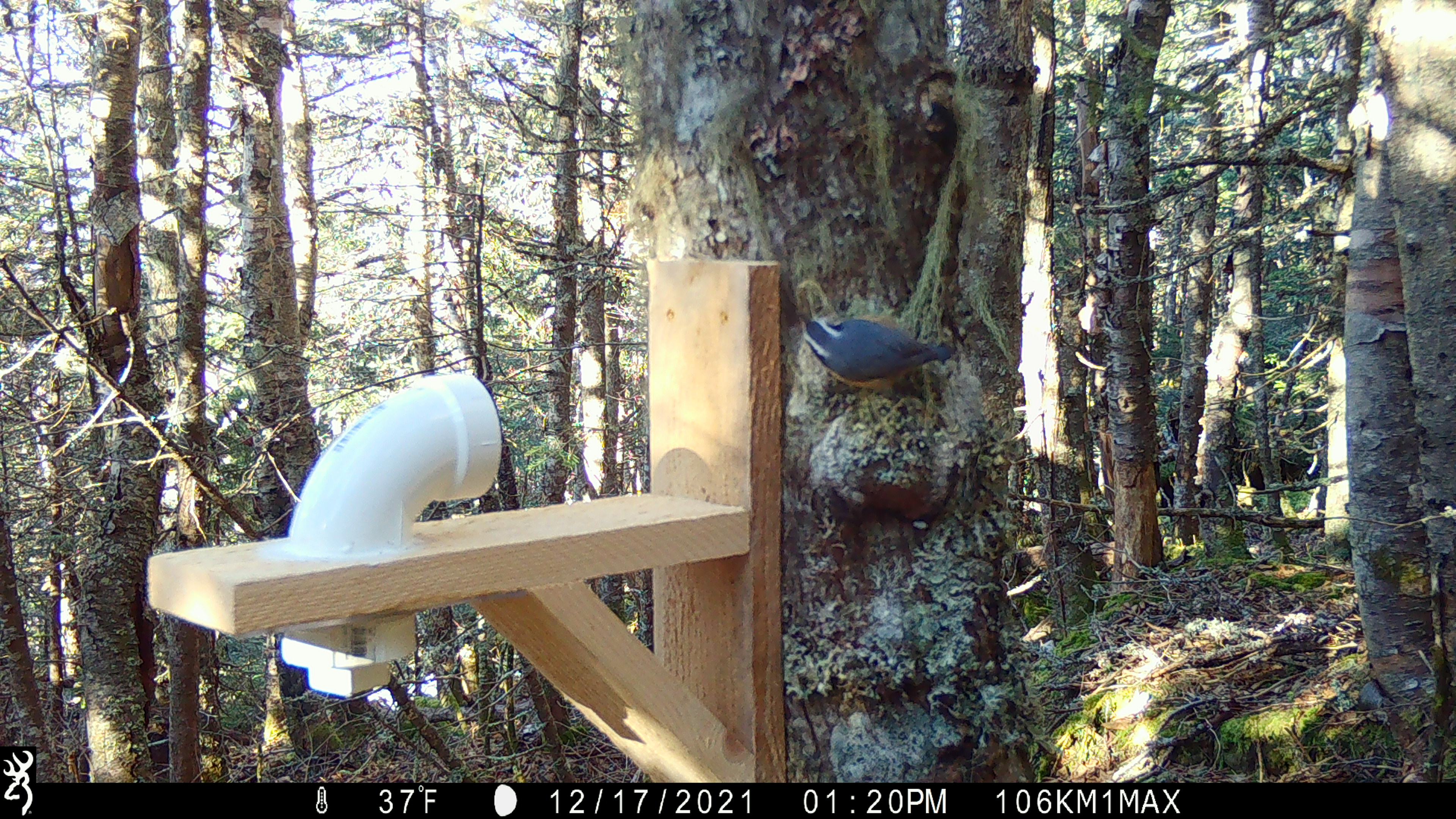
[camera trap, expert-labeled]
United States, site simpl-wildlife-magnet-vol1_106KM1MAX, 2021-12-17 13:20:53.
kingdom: Animalia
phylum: Chordata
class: Aves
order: Passeriformes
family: Sittidae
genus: Sitta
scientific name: Sitta canadensis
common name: red-breasted nuthatch